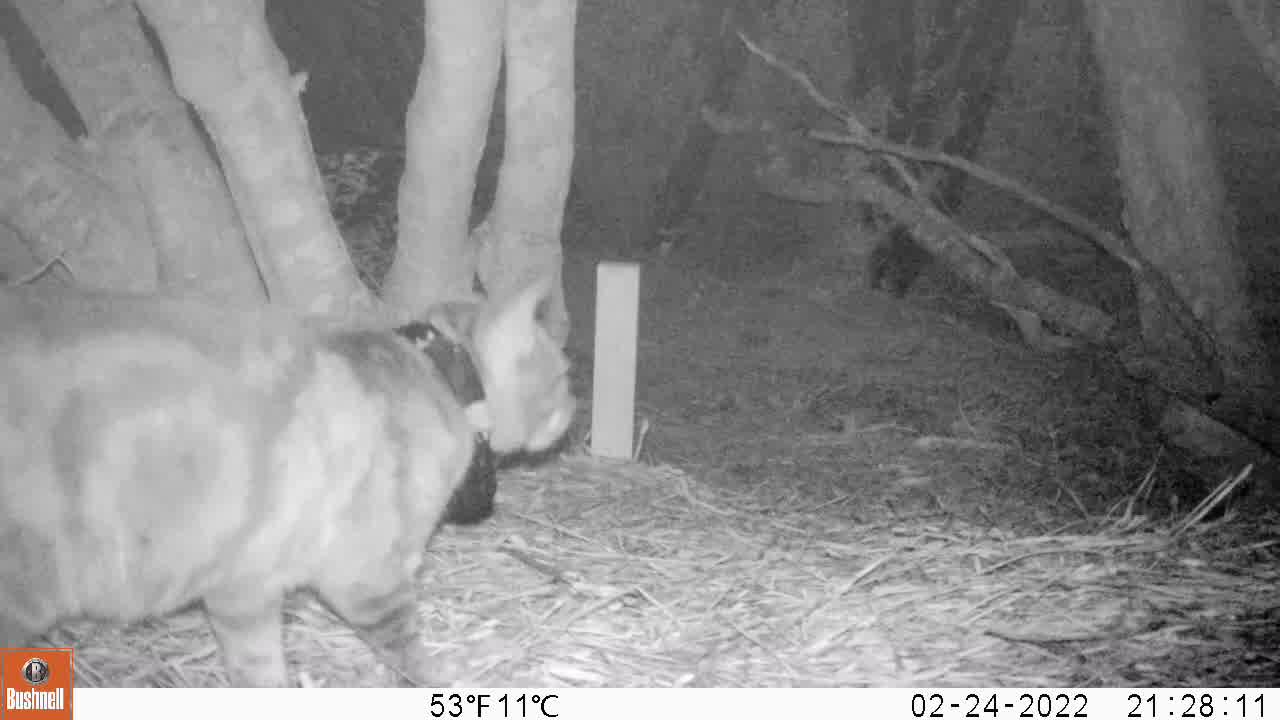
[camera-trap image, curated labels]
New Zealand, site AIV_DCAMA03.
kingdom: Animalia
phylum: Chordata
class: Mammalia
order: Carnivora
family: Felidae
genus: Felis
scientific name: Felis catus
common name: domestic cat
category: cat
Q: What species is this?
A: Cat (domestic cat) (Felis catus).